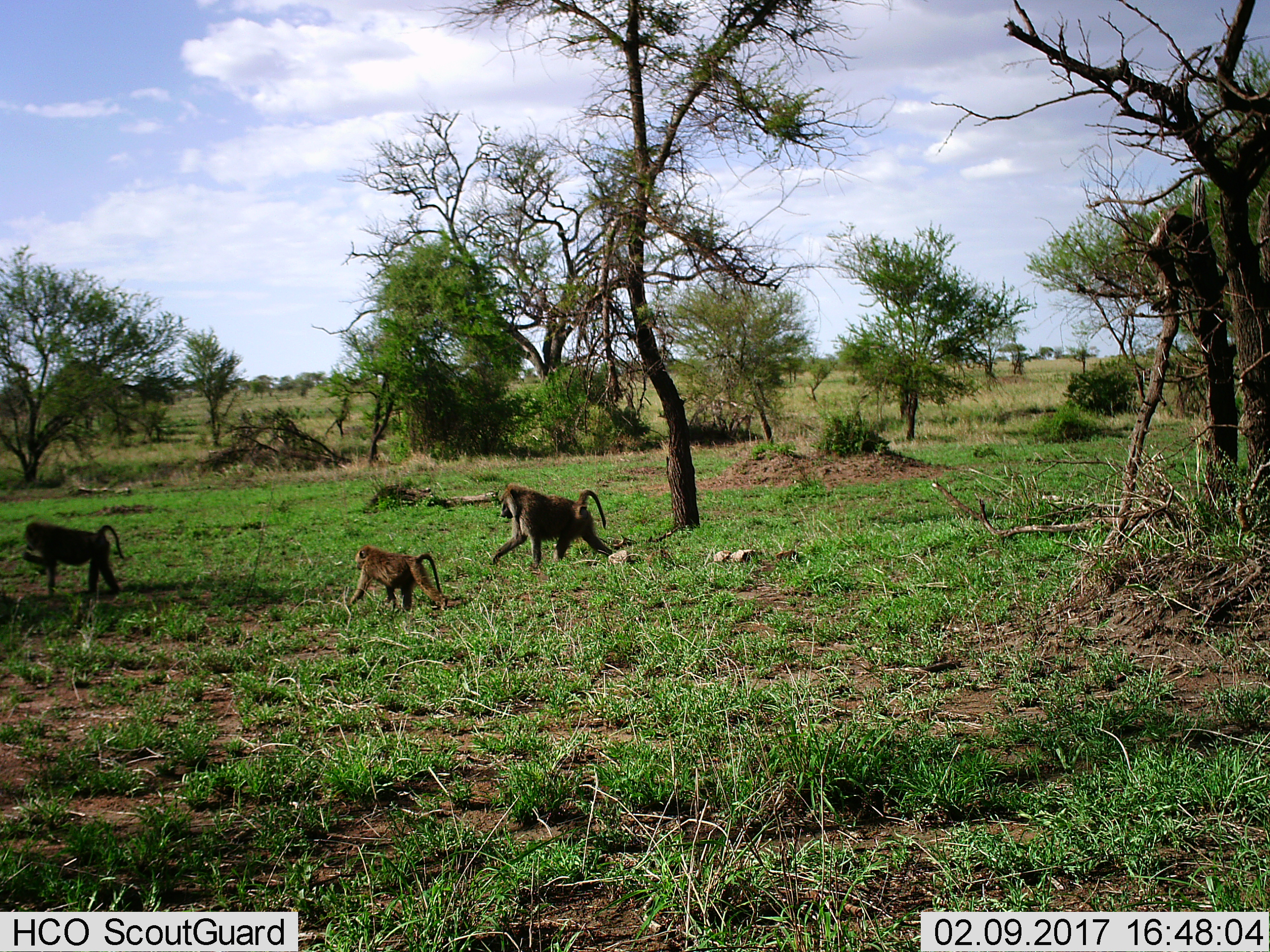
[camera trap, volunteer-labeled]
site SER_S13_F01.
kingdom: Animalia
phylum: Chordata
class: Mammalia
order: Primates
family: Cercopithecidae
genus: Papio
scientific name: Papio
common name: baboon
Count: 3.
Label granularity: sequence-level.